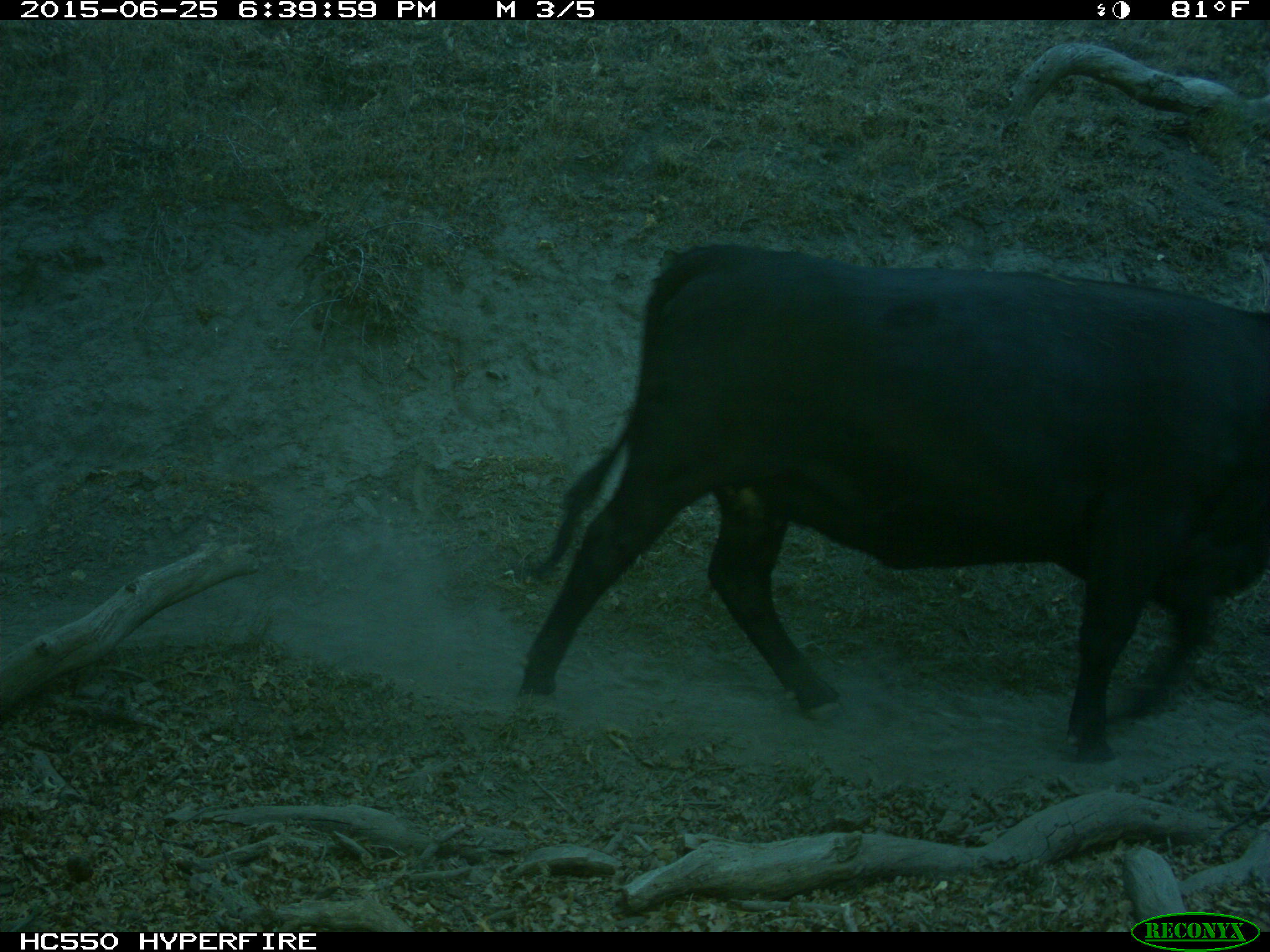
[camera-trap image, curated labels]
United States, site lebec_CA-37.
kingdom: Animalia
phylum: Chordata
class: Mammalia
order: Artiodactyla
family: Bovidae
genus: Bos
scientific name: Bos taurus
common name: domestic cow